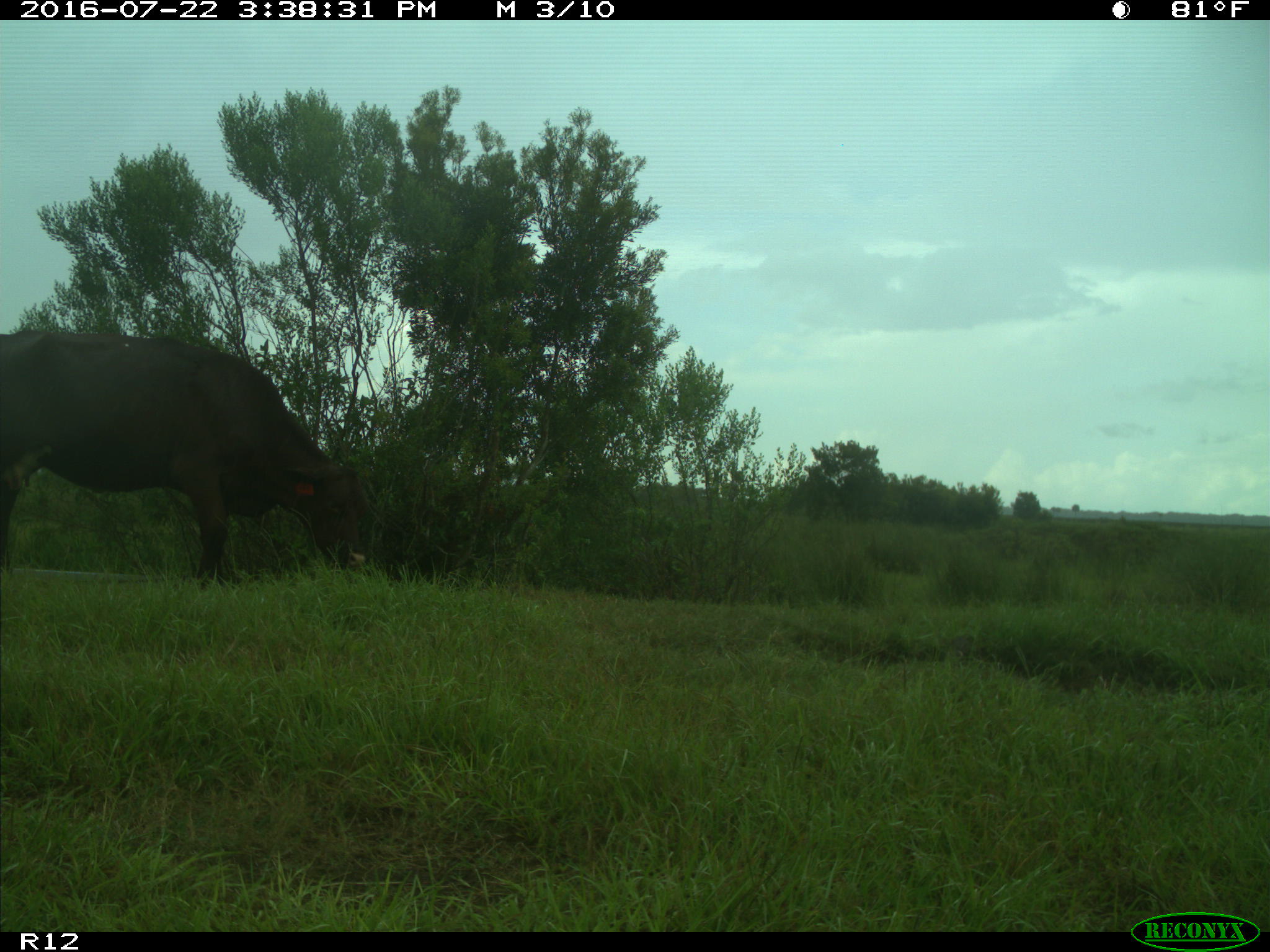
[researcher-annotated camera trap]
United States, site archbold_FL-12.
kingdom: Animalia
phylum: Chordata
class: Mammalia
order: Artiodactyla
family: Bovidae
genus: Bos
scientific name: Bos taurus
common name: domestic cow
Bos taurus (domestic cow).